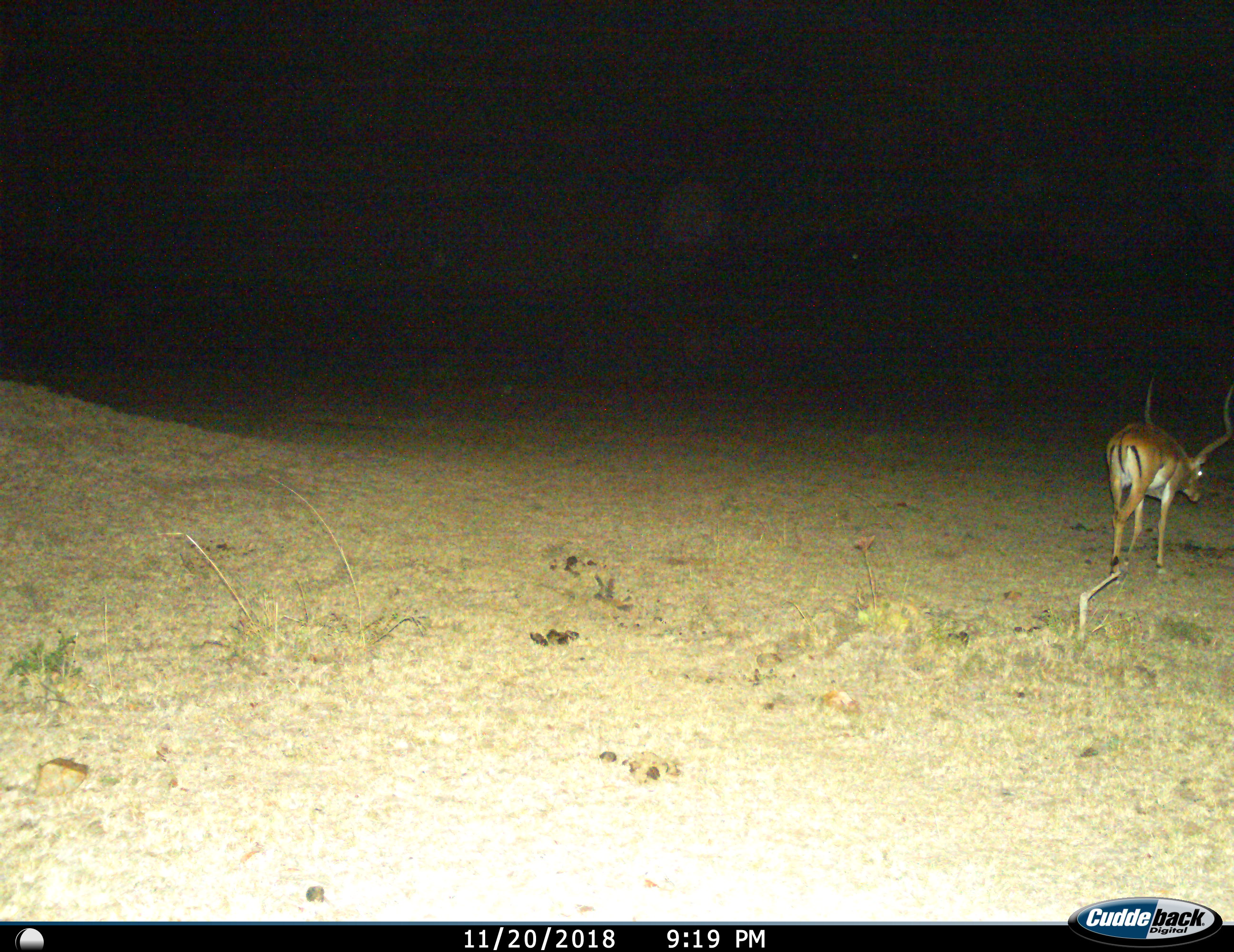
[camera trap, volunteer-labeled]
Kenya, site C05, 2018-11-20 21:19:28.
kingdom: Animalia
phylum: Chordata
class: Mammalia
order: Artiodactyla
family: Bovidae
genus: Aepyceros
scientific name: Aepyceros melampus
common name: impala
Impala (Aepyceros melampus), count 1. Behavior (volunteer vote fractions): standing 11%, resting 0%, moving 89%, interacting 0%. Young present (vote fraction): 0%. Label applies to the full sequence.